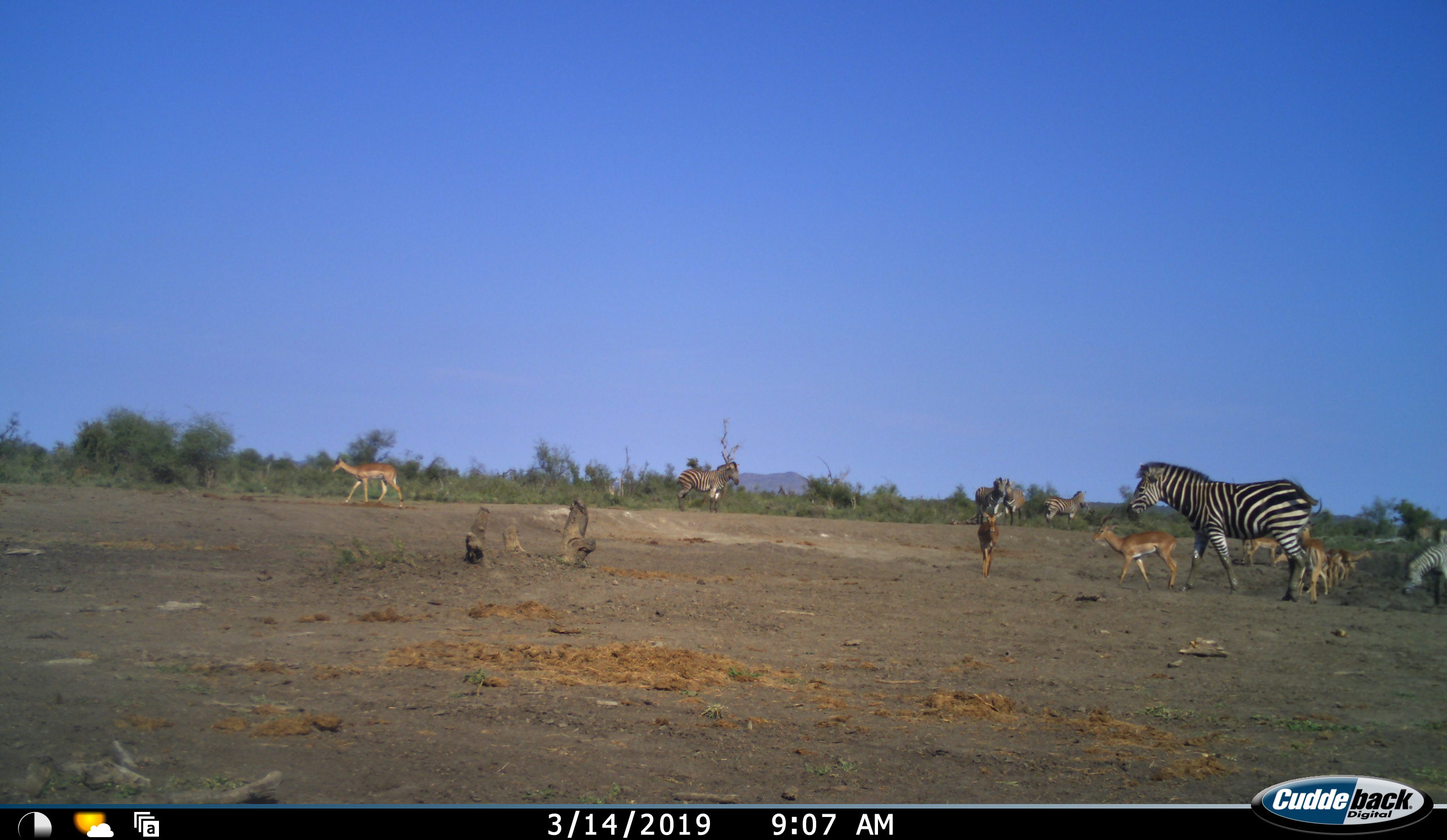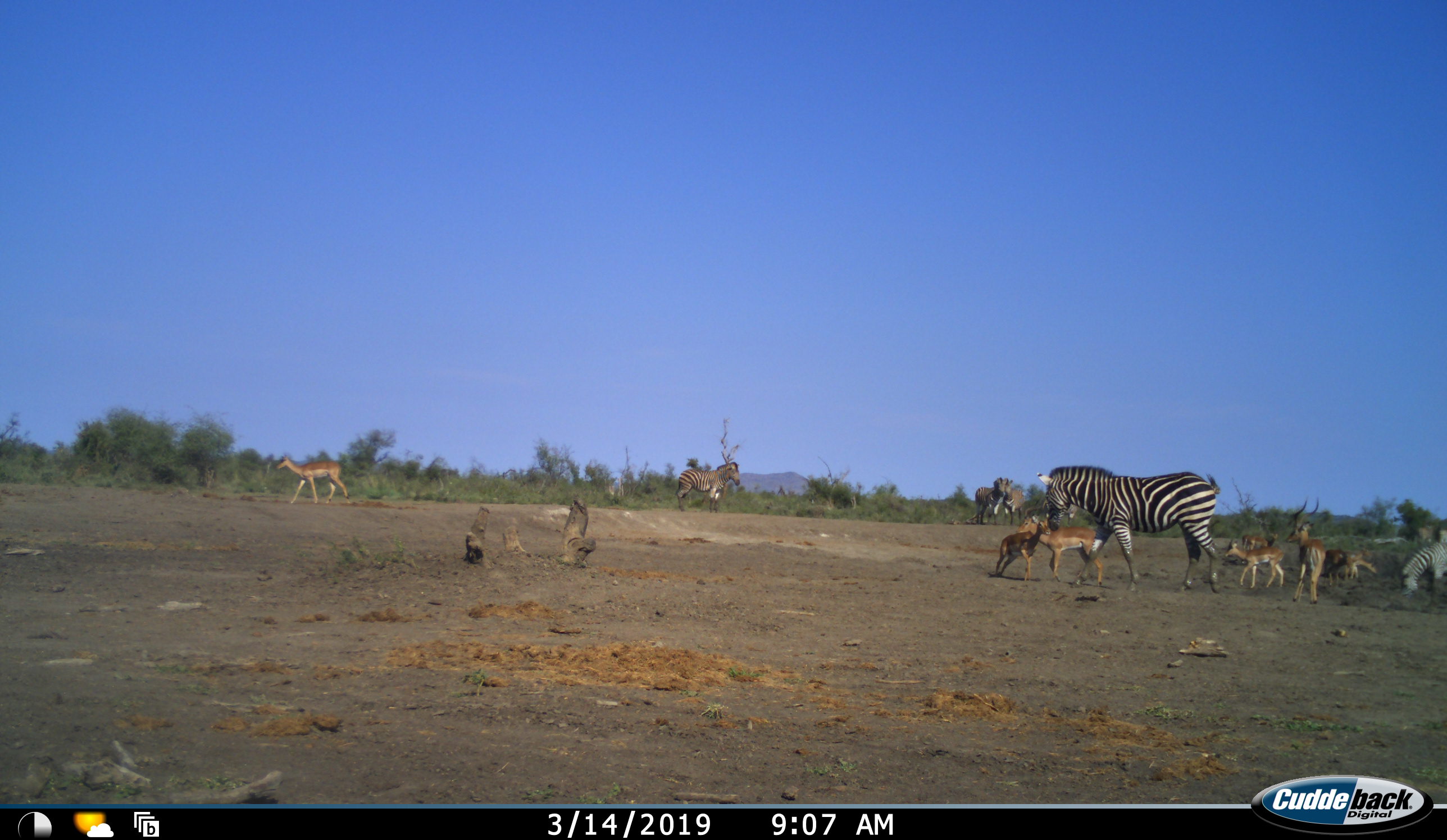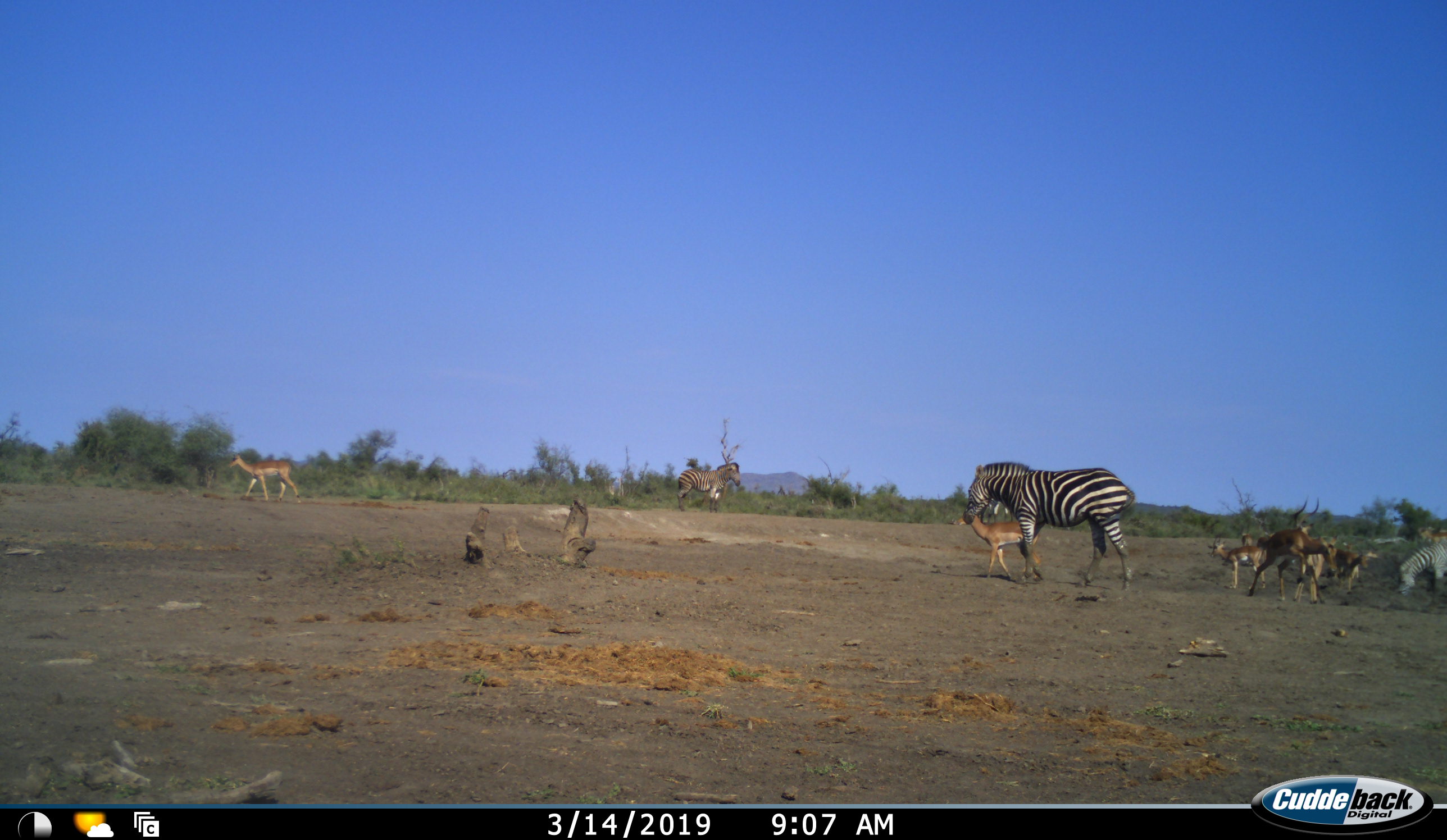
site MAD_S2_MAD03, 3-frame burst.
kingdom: Animalia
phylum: Chordata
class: Mammalia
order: Artiodactyla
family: Bovidae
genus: Aepyceros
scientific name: Aepyceros melampus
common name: impala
Impala (Aepyceros melampus), count 8. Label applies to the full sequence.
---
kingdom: Animalia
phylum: Chordata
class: Mammalia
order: Perissodactyla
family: Equidae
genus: Equus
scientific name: Equus quagga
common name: plains zebra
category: zebraplains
Zebraplains (plains zebra) (Equus quagga), count 6. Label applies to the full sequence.